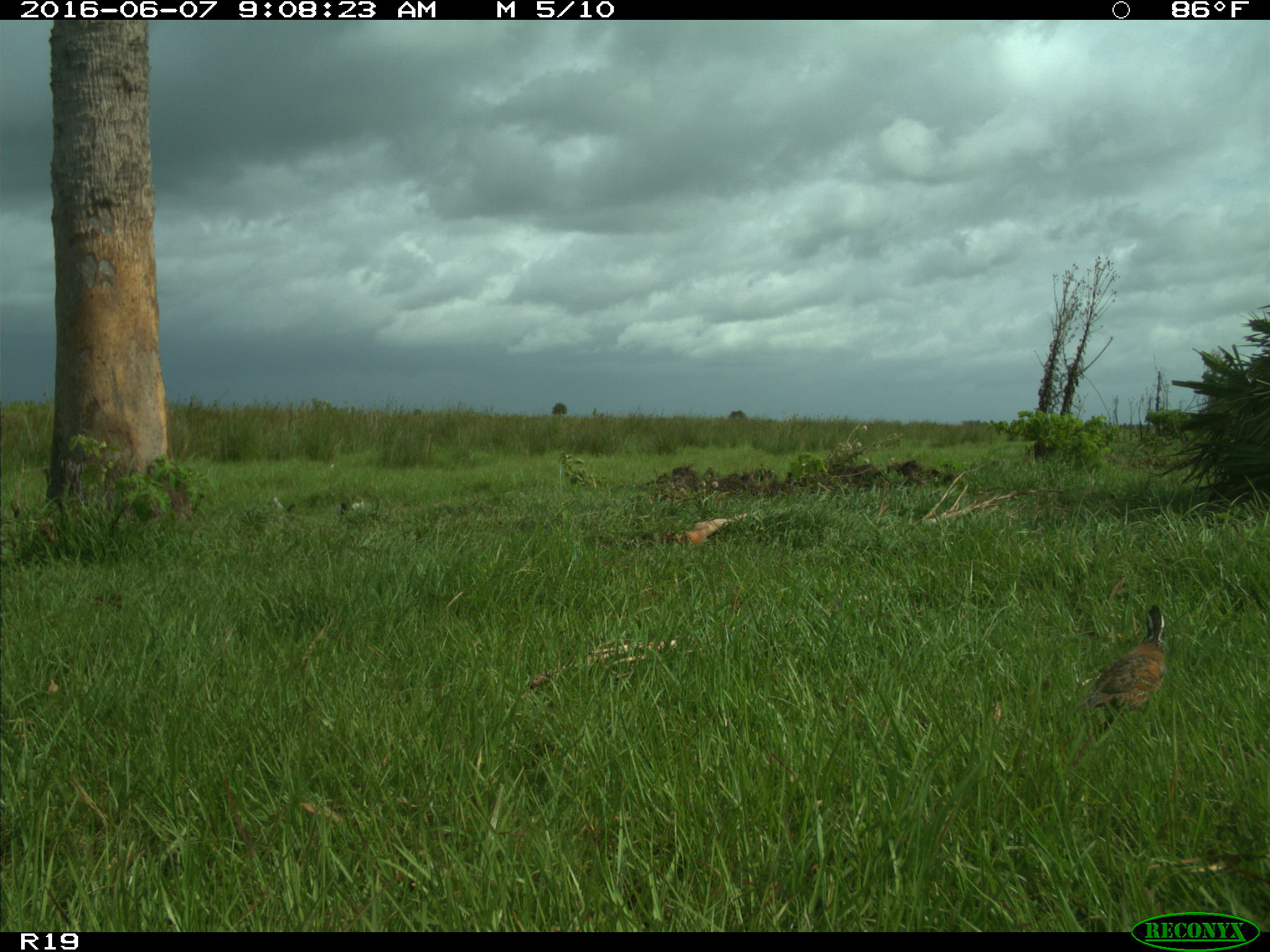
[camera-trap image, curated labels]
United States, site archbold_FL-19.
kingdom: Animalia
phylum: Chordata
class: Aves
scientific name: Aves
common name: birds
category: unidentified bird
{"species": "unidentified bird (birds) (Aves)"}